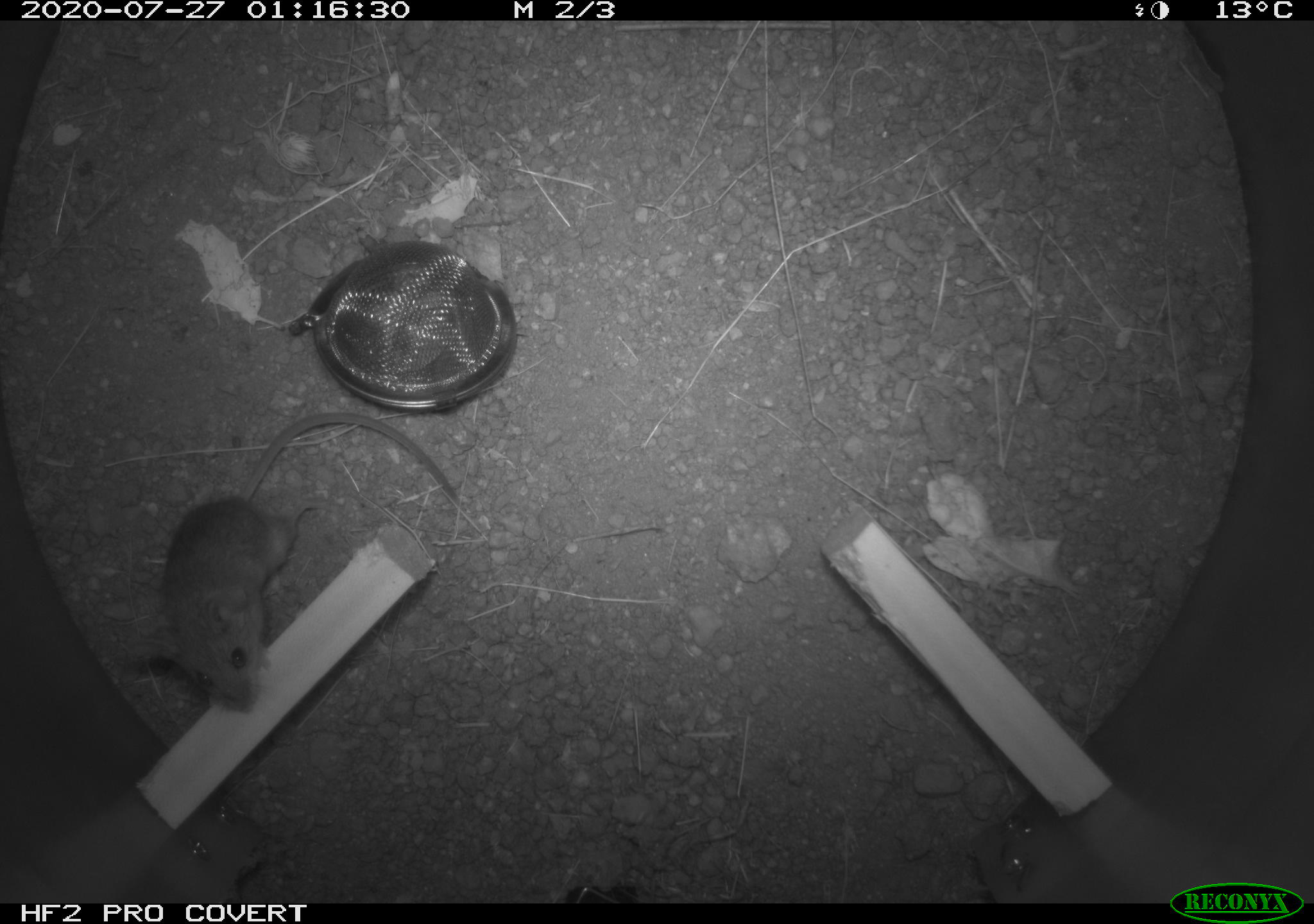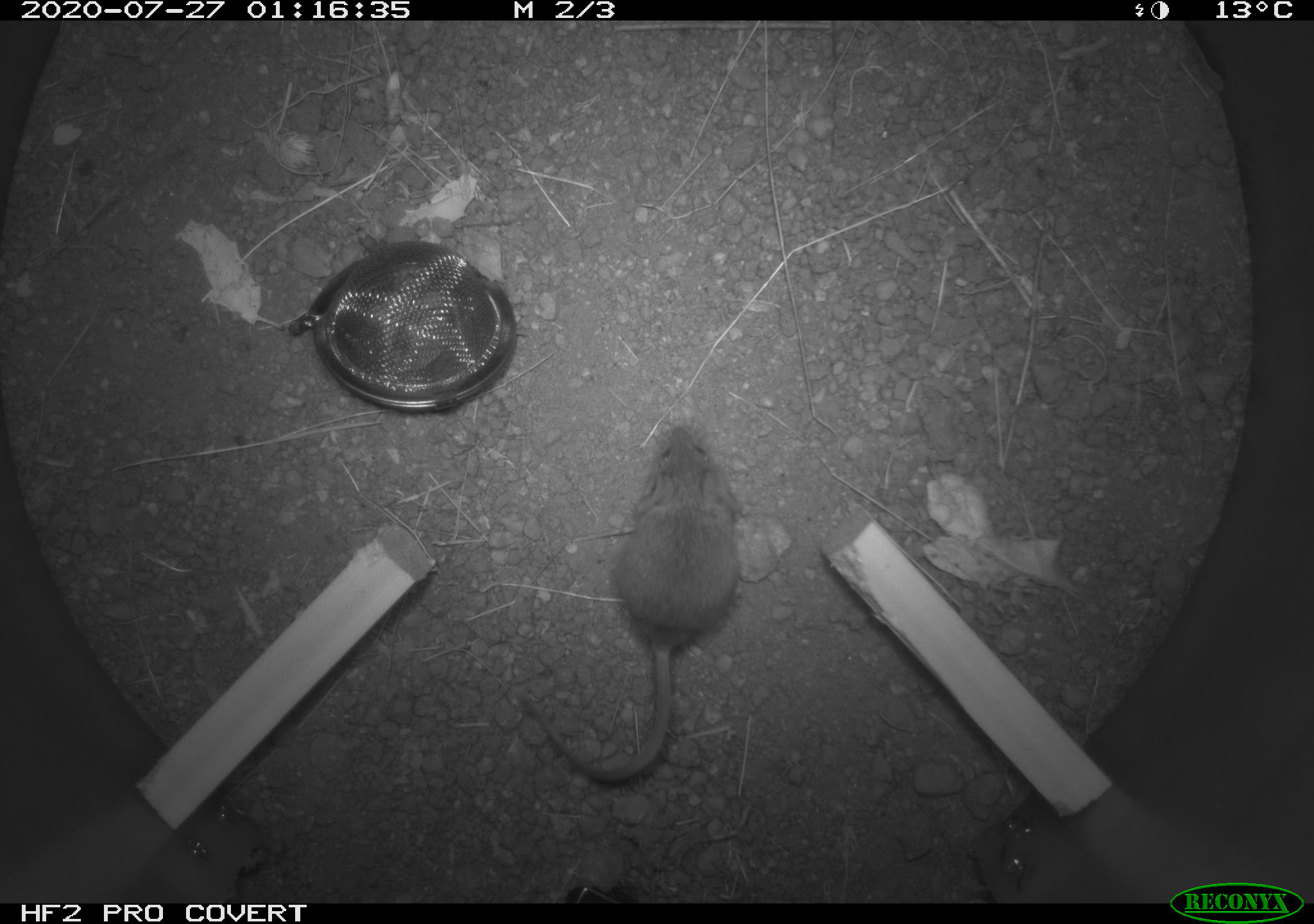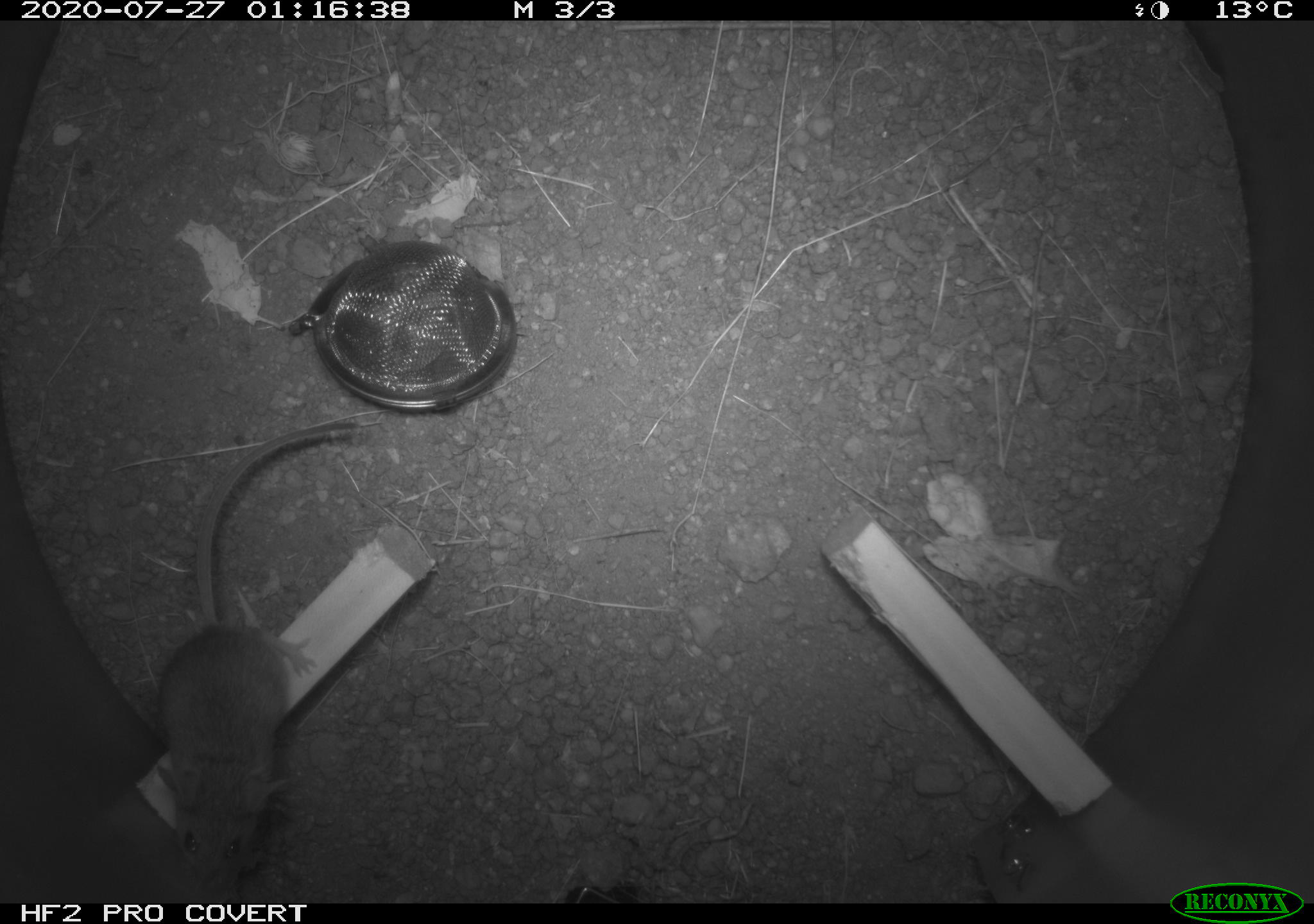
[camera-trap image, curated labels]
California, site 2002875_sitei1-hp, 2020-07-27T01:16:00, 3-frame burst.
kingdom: Animalia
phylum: Chordata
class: Mammalia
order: Rodentia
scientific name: Rodentia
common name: rodent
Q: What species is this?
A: Rodent (Rodentia).